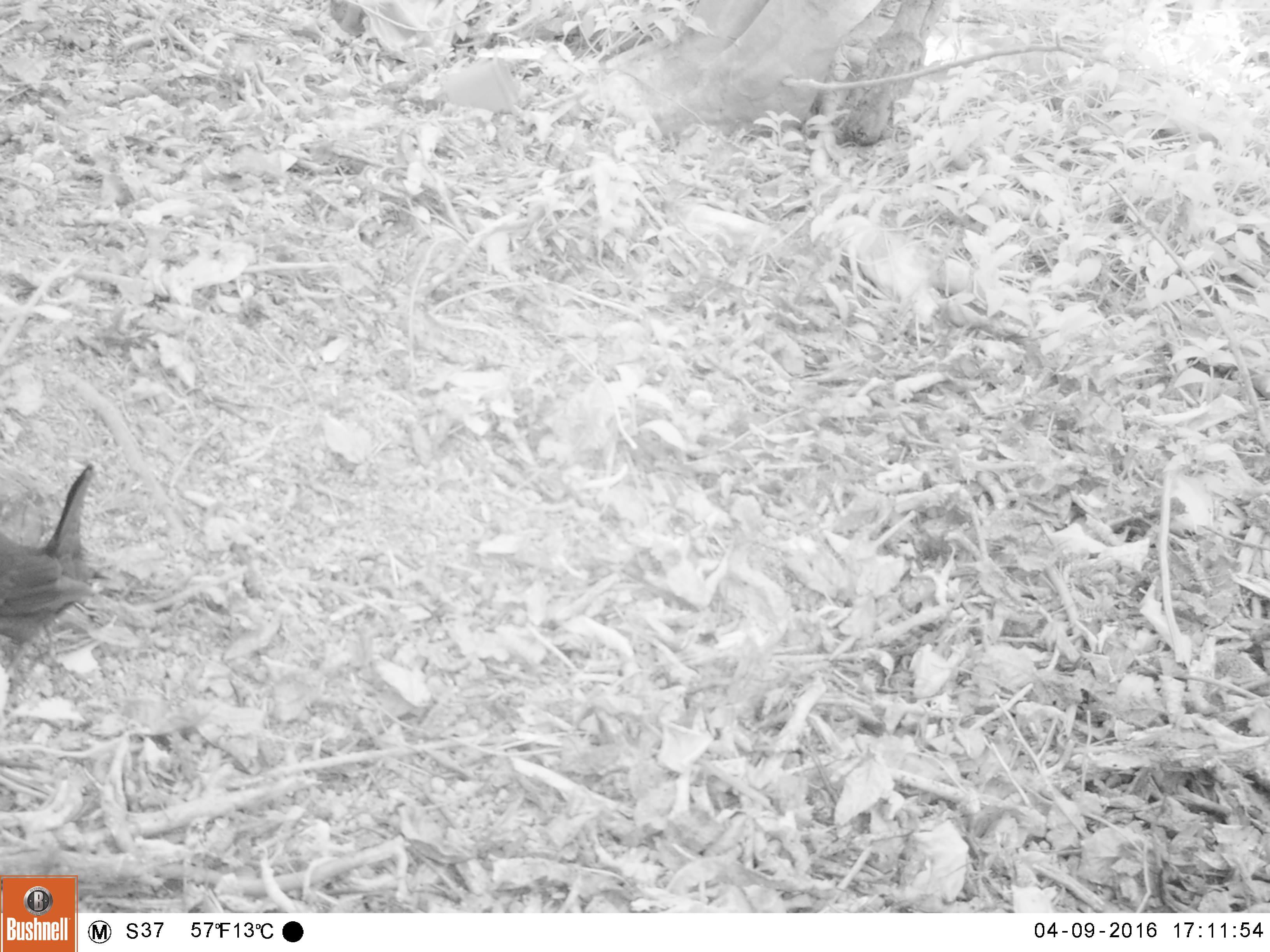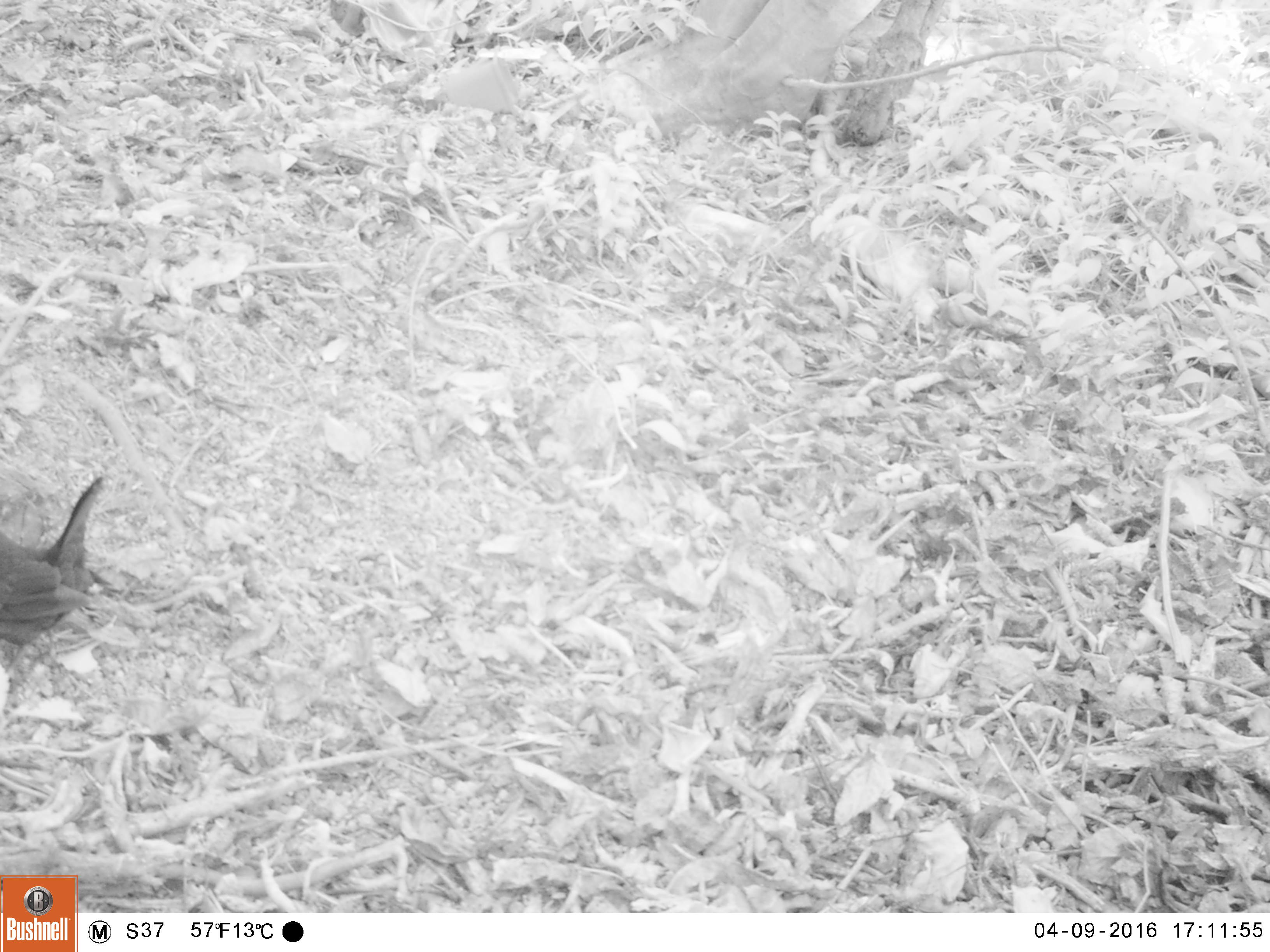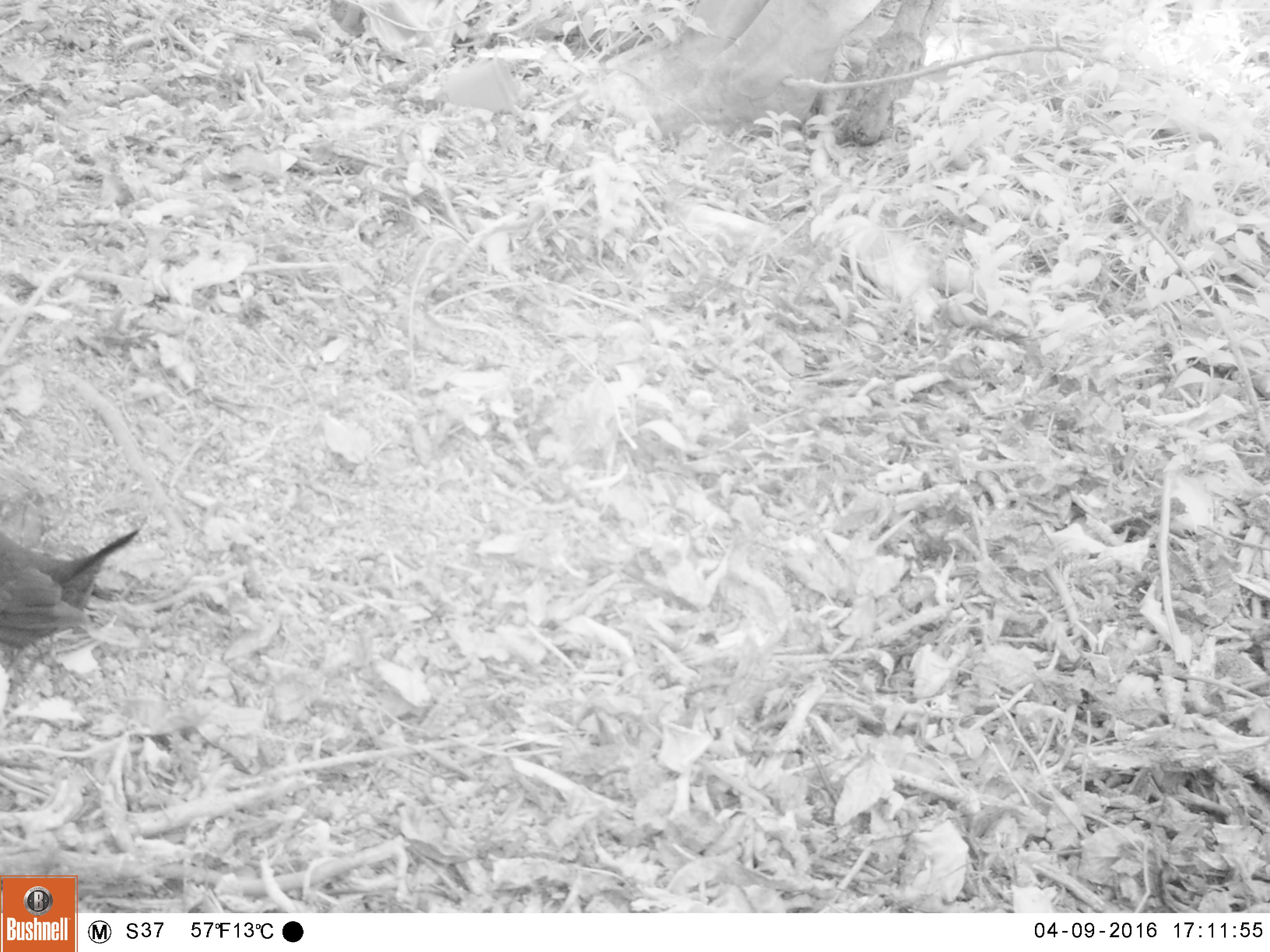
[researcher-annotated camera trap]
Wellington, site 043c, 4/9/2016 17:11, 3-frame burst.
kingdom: Animalia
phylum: Chordata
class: Aves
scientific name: Aves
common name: bird